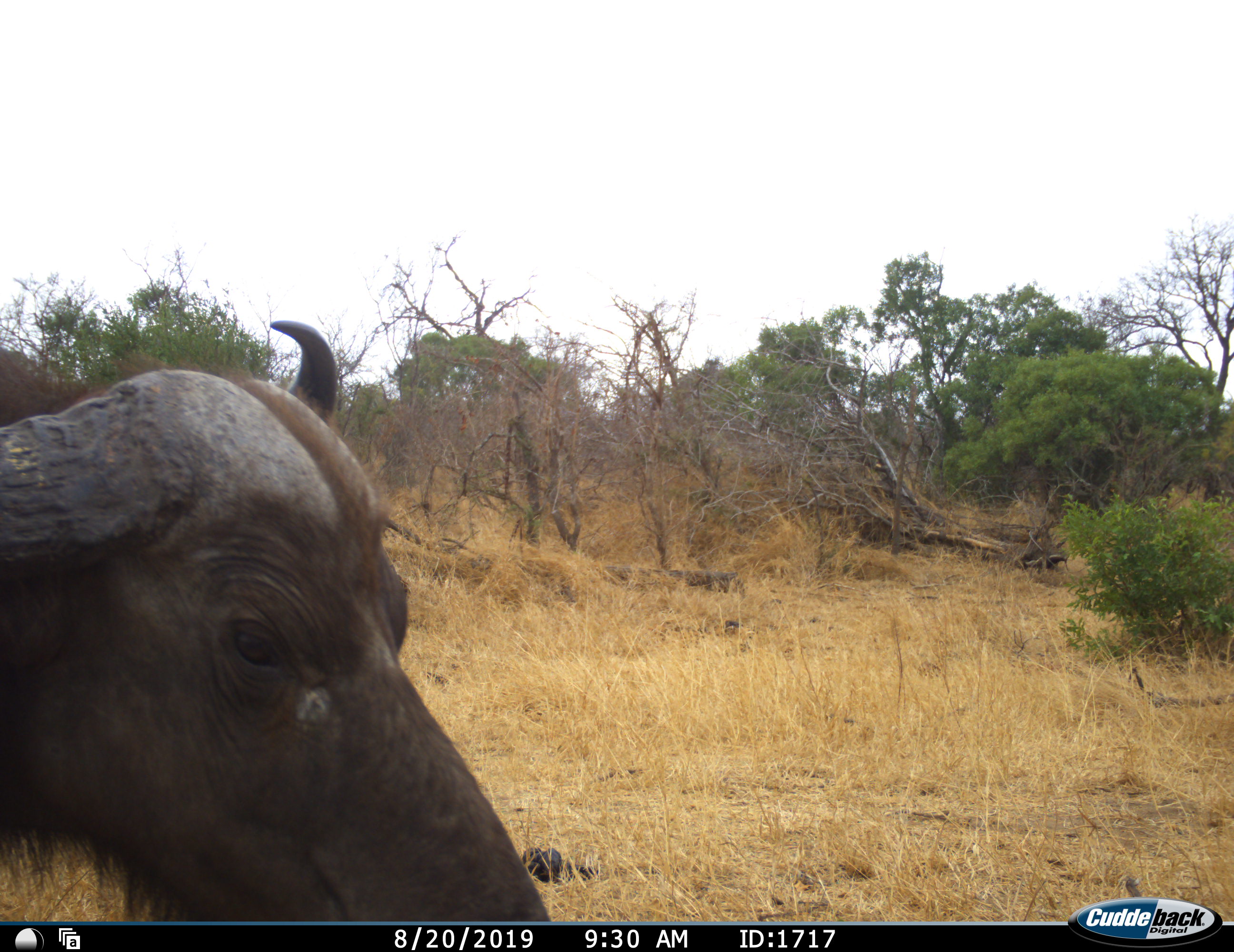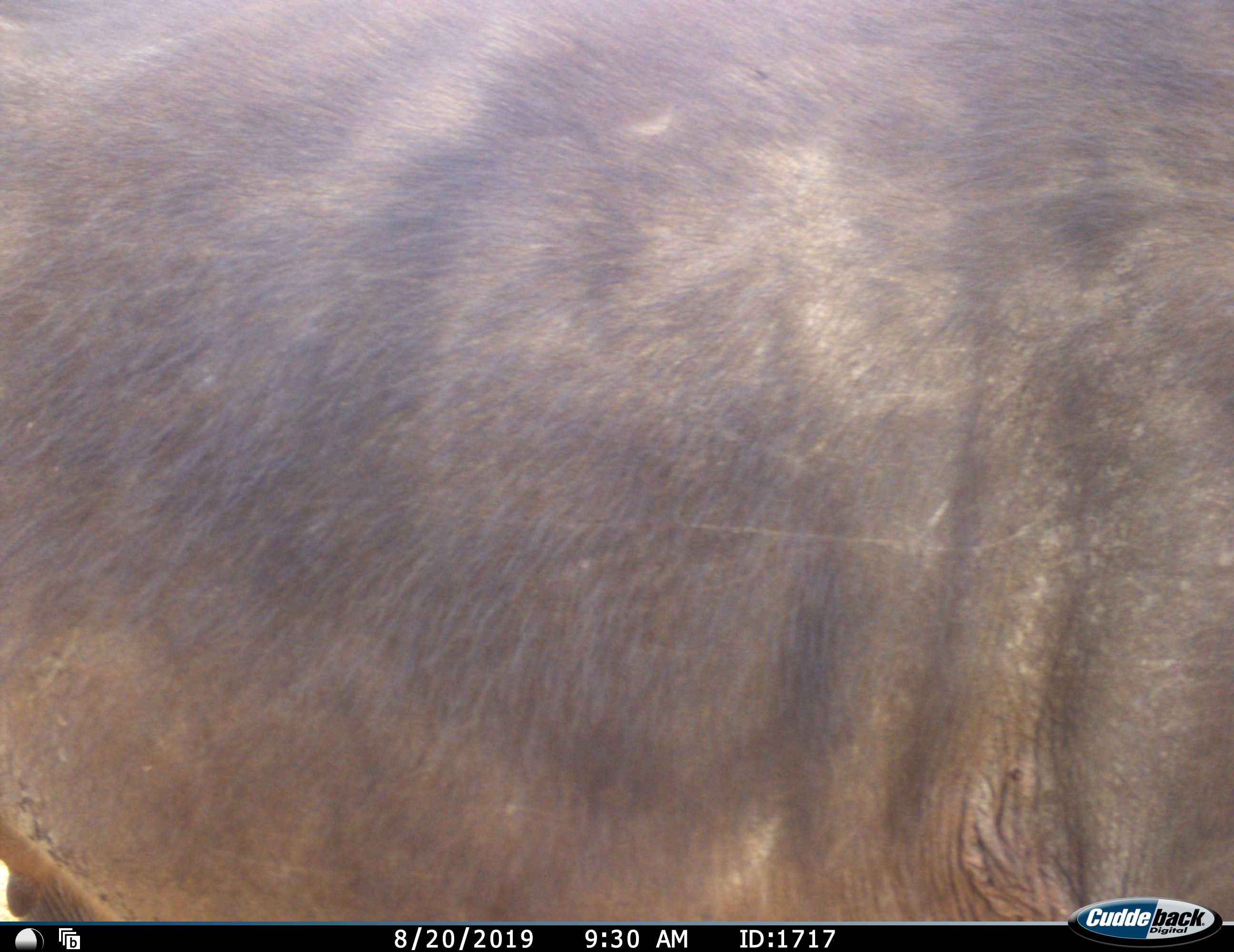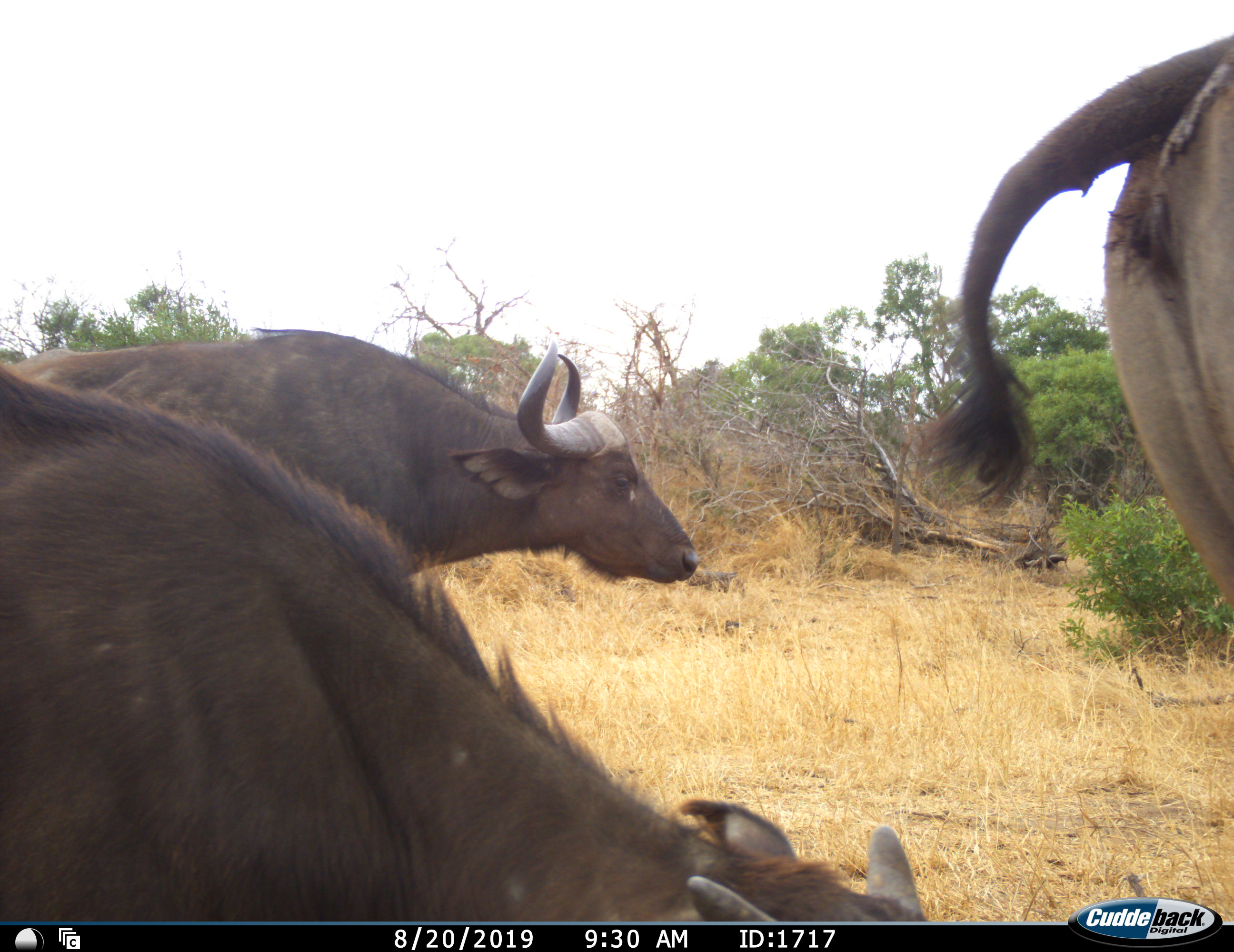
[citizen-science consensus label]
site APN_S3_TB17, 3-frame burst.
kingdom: Animalia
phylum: Chordata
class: Mammalia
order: Artiodactyla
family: Bovidae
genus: Syncerus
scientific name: Syncerus caffer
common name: african buffalo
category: buffalo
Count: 3.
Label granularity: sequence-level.